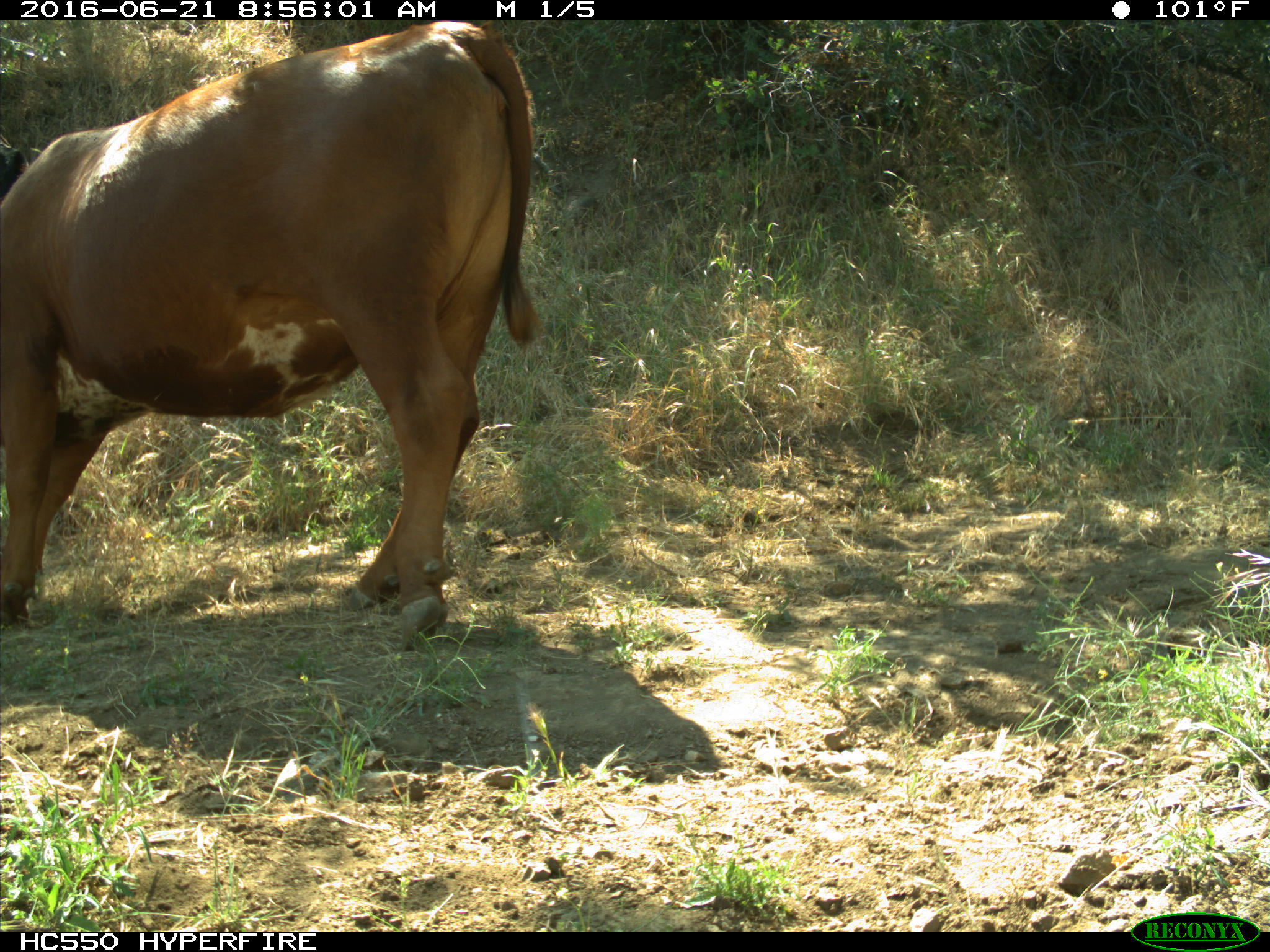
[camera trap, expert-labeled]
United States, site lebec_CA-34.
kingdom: Animalia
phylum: Chordata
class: Mammalia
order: Artiodactyla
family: Bovidae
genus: Bos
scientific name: Bos taurus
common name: domestic cow